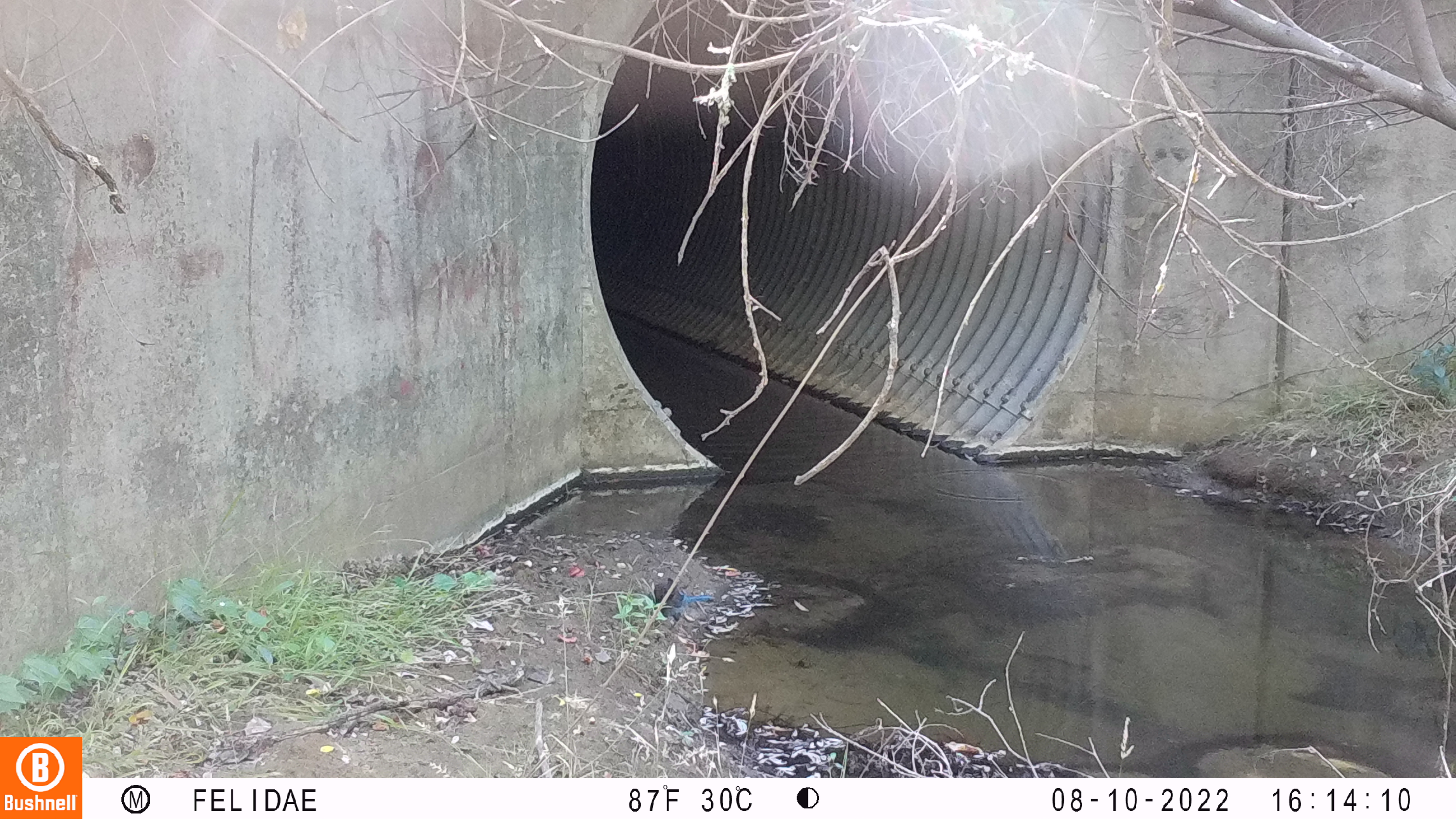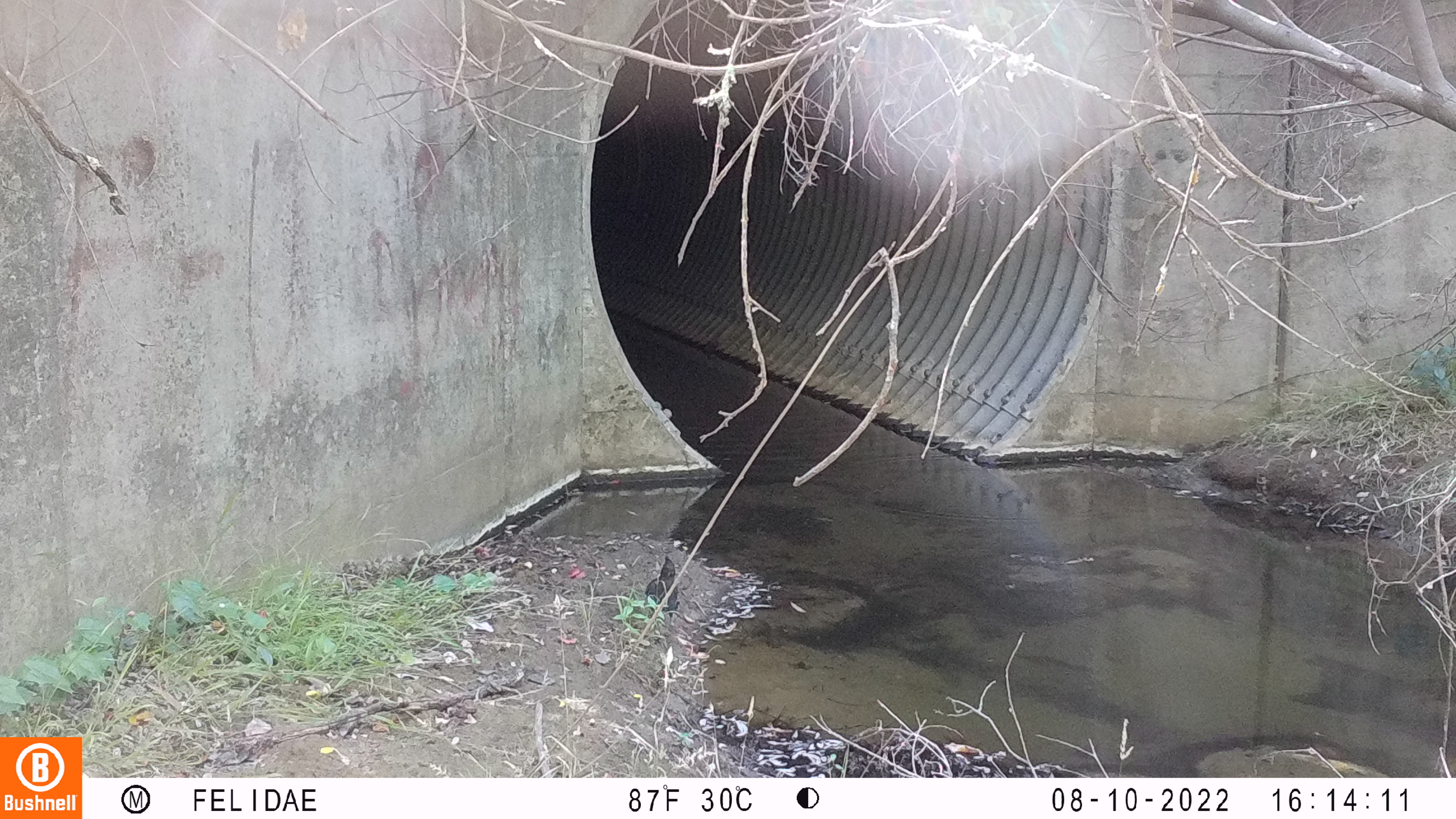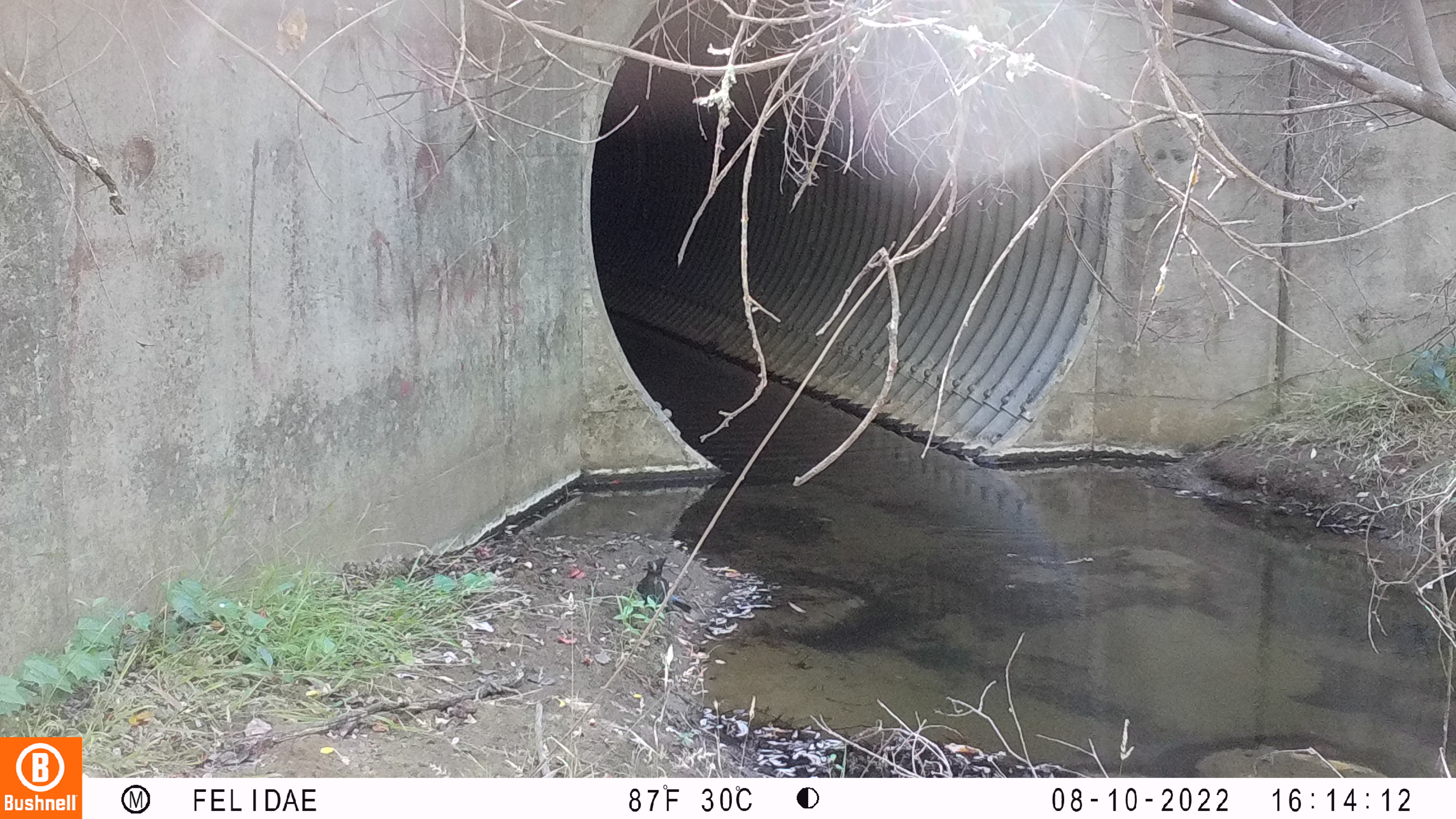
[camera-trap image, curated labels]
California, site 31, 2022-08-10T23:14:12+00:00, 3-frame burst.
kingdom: Animalia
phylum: Chordata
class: Aves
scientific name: Aves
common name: bird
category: unknown bird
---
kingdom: Animalia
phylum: Chordata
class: Aves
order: Passeriformes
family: Corvidae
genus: Cyanocitta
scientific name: Cyanocitta stelleri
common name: steller's jay